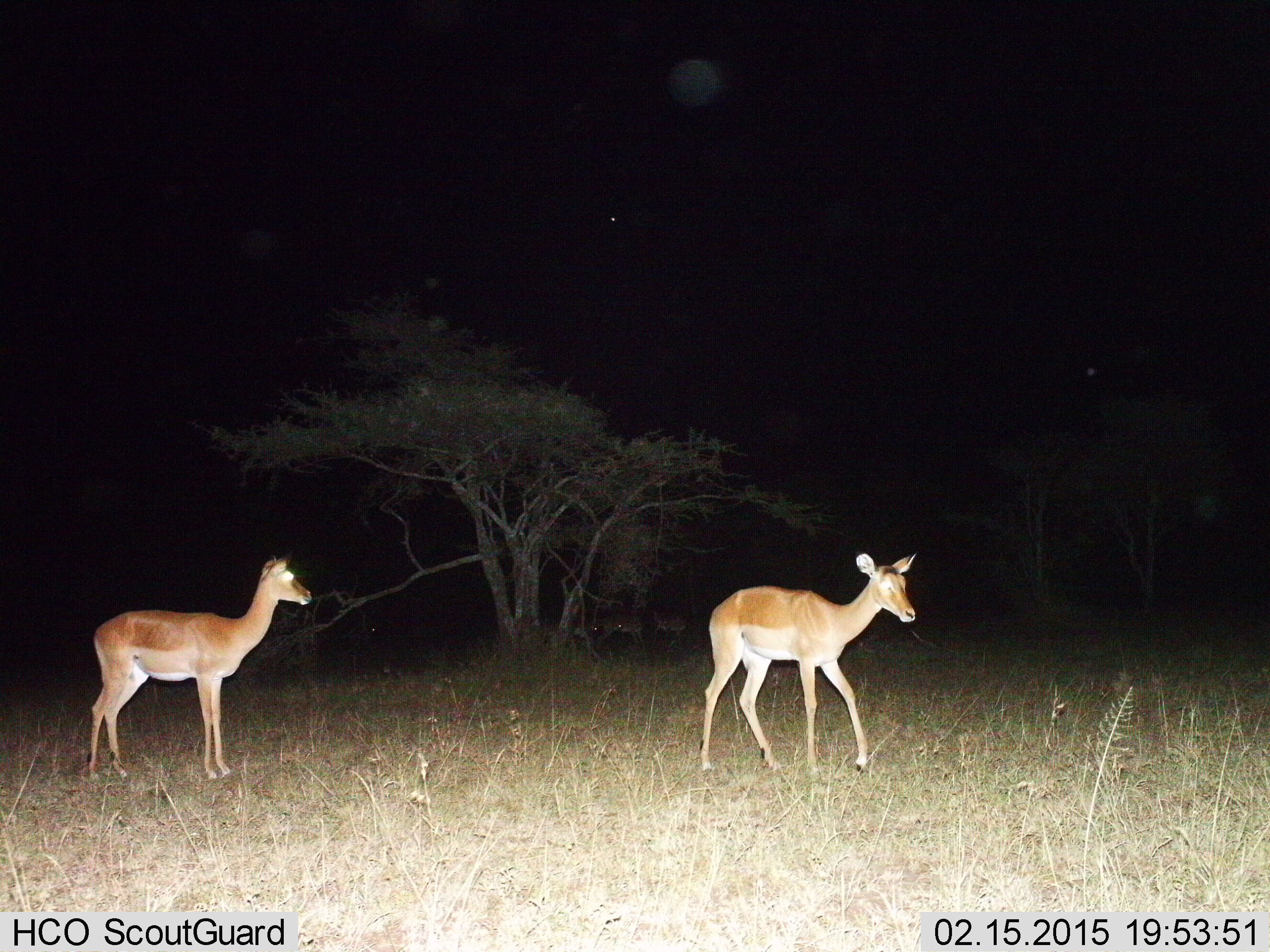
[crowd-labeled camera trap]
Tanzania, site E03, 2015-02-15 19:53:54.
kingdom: Animalia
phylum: Chordata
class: Mammalia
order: Artiodactyla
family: Bovidae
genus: Aepyceros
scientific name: Aepyceros melampus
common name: impala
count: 2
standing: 78%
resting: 0%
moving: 89%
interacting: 0%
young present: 0%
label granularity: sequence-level